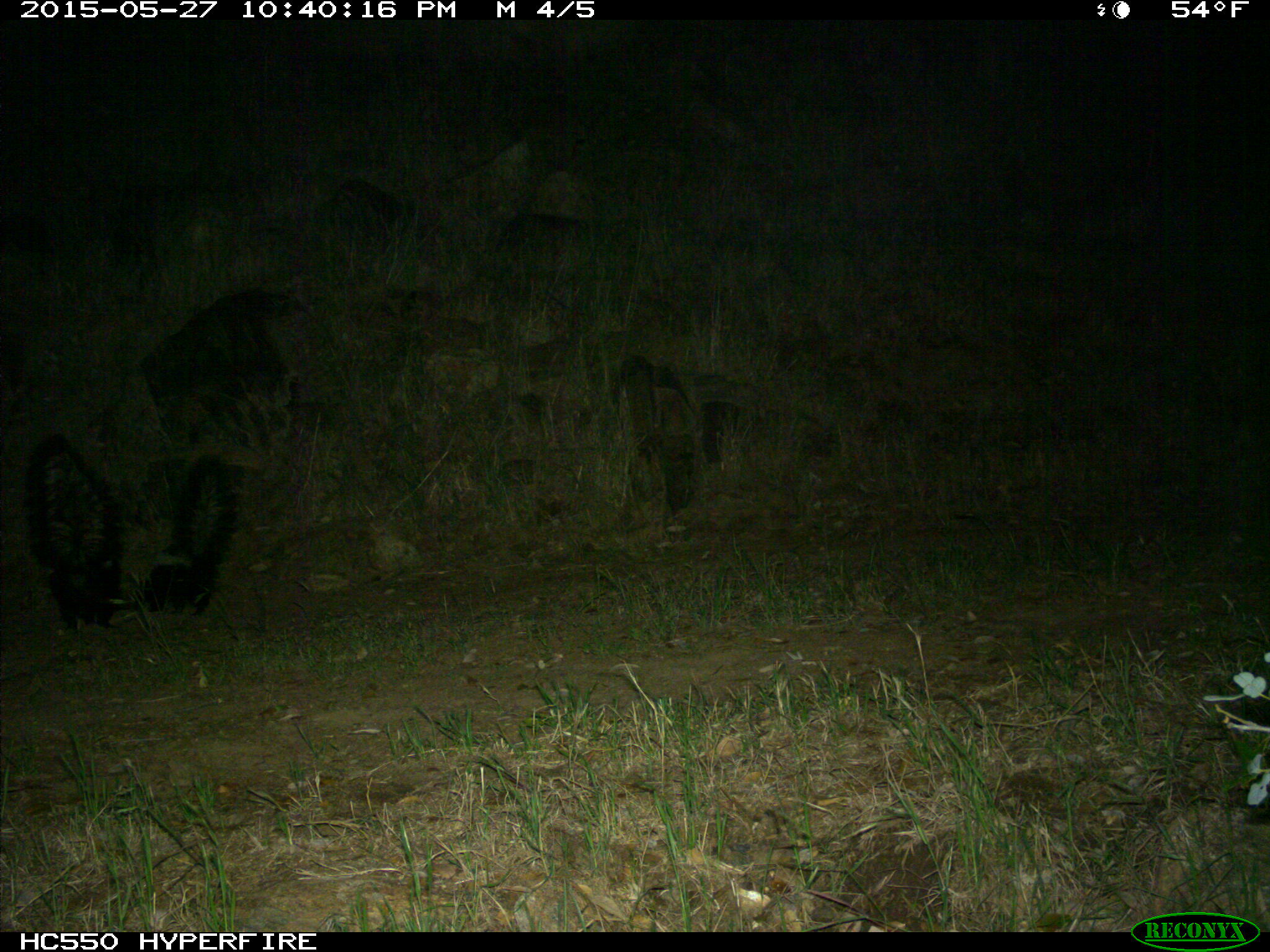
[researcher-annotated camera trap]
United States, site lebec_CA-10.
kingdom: Animalia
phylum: Chordata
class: Mammalia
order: Carnivora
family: Mephitidae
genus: Mephitis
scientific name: Mephitis mephitis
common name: striped skunk